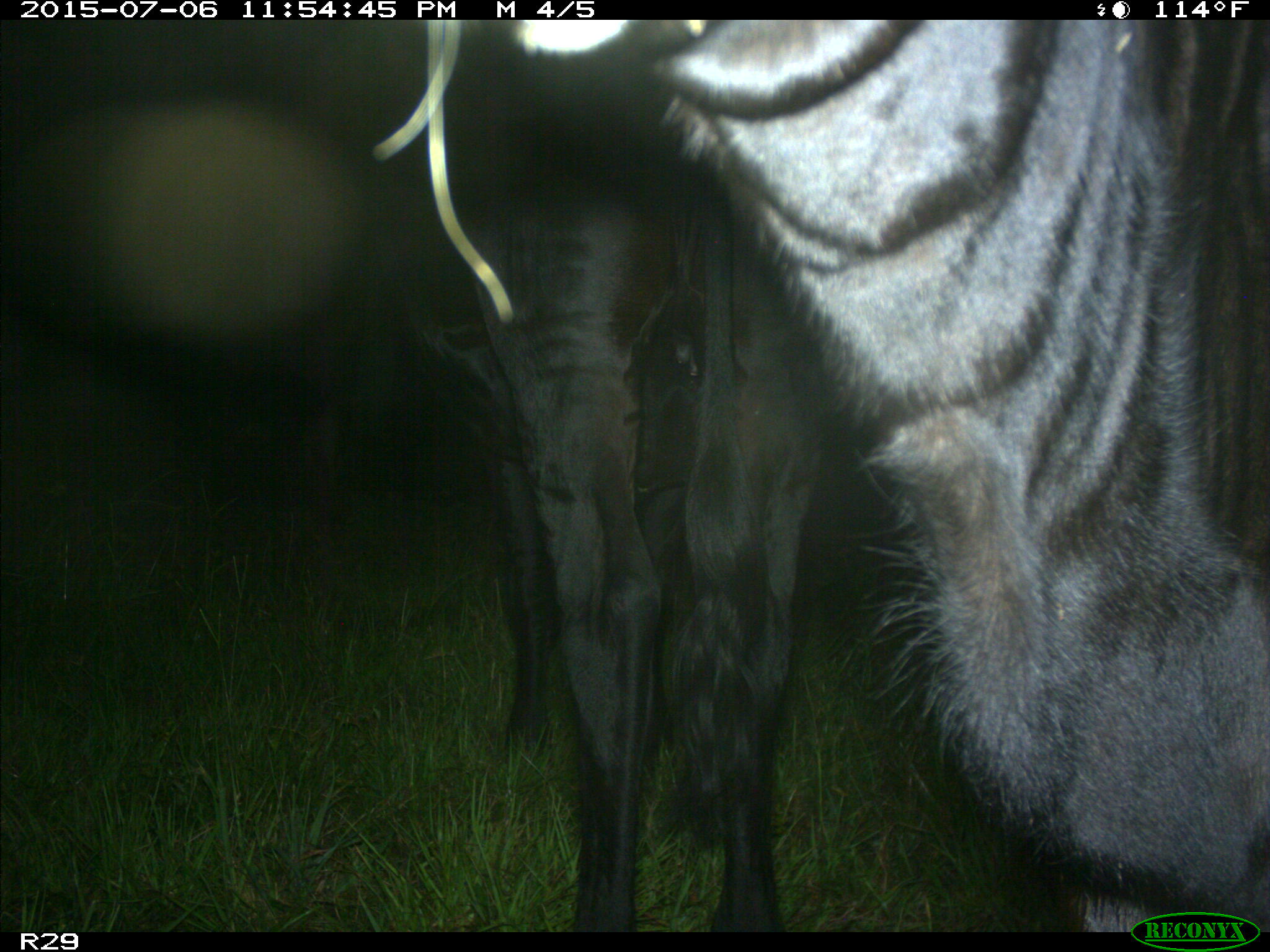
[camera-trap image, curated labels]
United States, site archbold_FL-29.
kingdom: Animalia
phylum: Chordata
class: Mammalia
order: Artiodactyla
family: Bovidae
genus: Bos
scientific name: Bos taurus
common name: domestic cow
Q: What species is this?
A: Bos taurus (domestic cow).